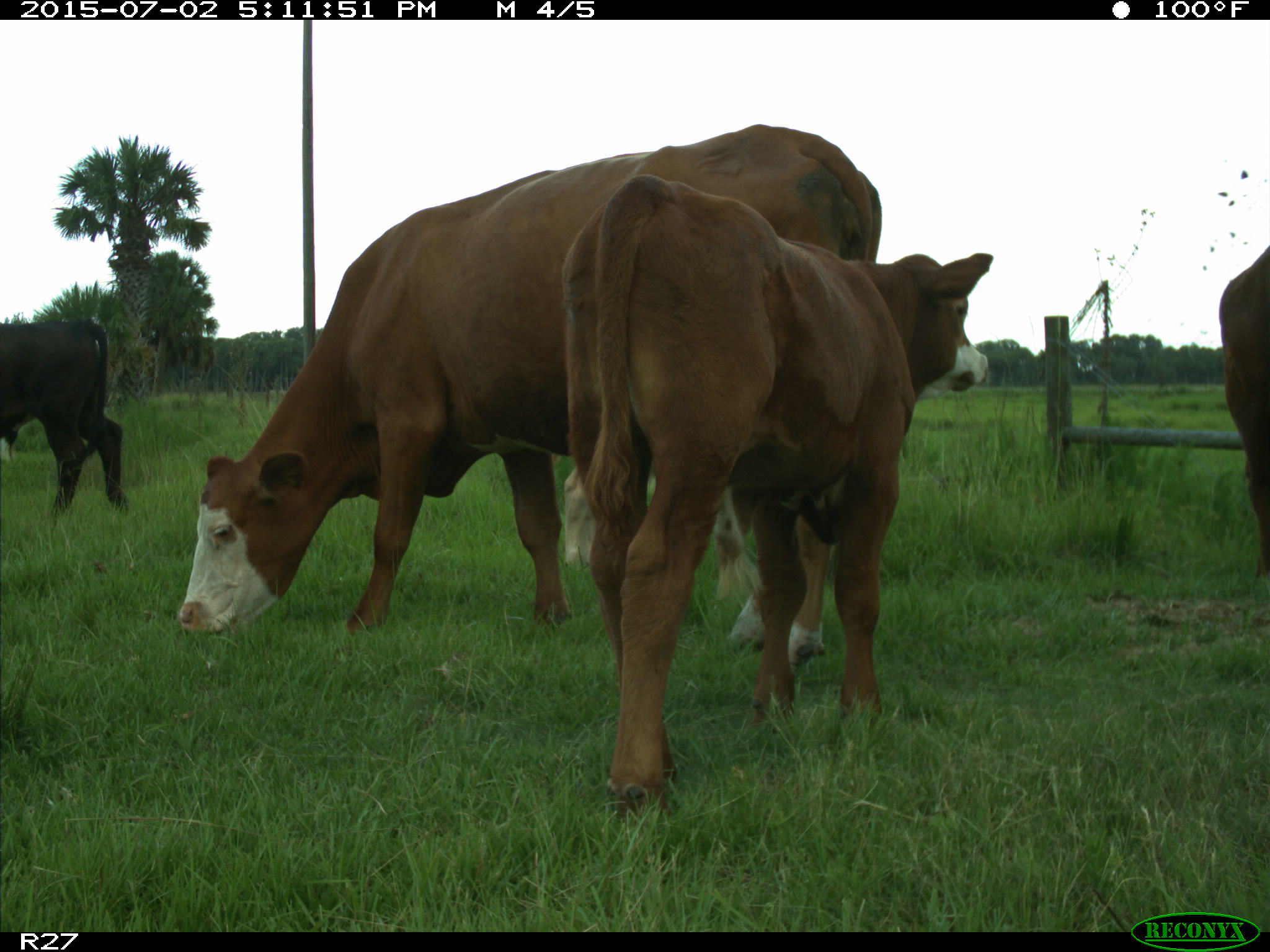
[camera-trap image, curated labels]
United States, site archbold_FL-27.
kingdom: Animalia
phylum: Chordata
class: Mammalia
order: Artiodactyla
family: Bovidae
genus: Bos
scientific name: Bos taurus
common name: domestic cow